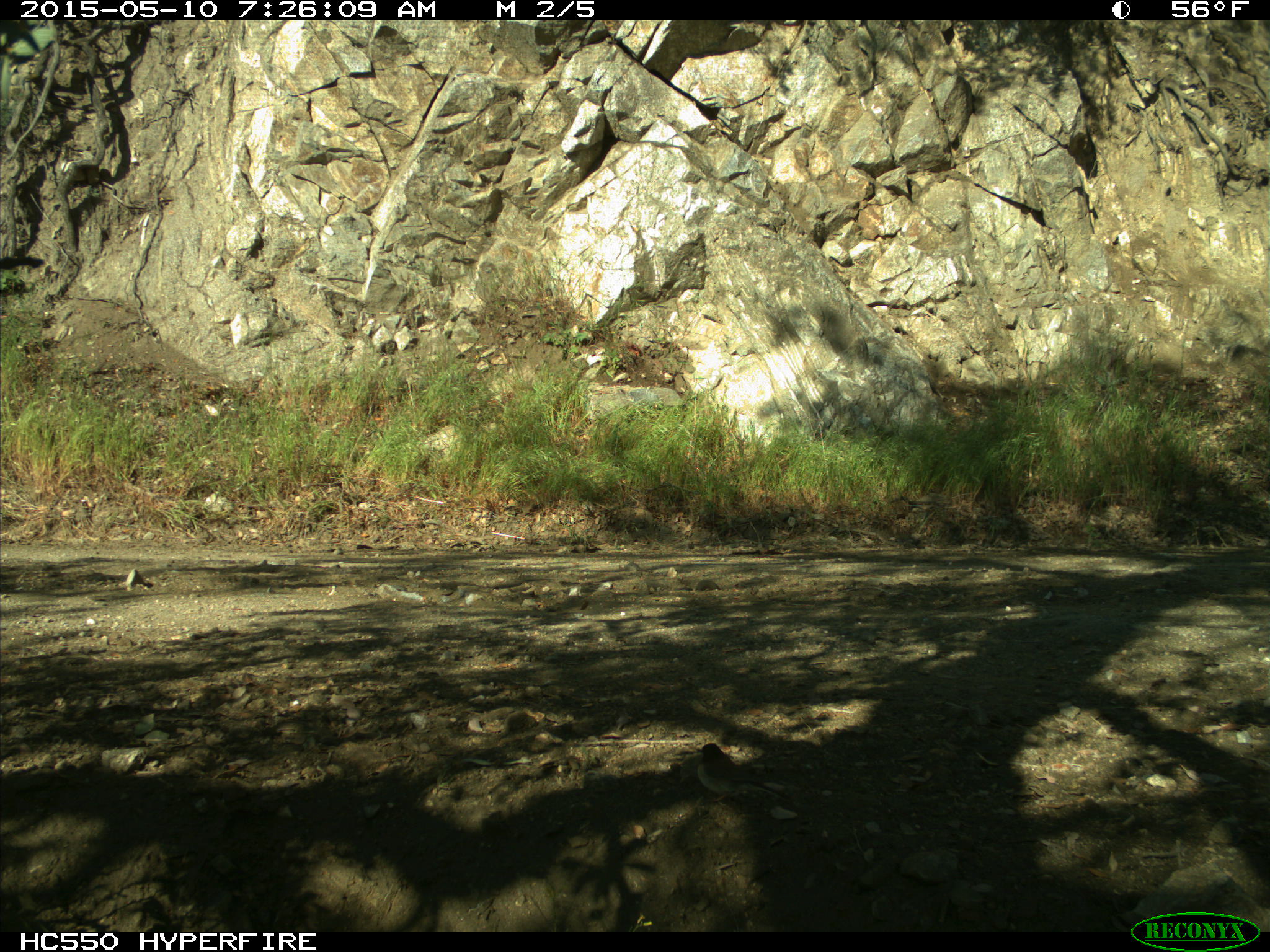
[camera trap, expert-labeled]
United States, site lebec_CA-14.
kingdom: Animalia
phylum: Chordata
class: Aves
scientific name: Aves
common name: birds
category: unidentified bird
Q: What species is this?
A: Unidentified bird (birds) (Aves).